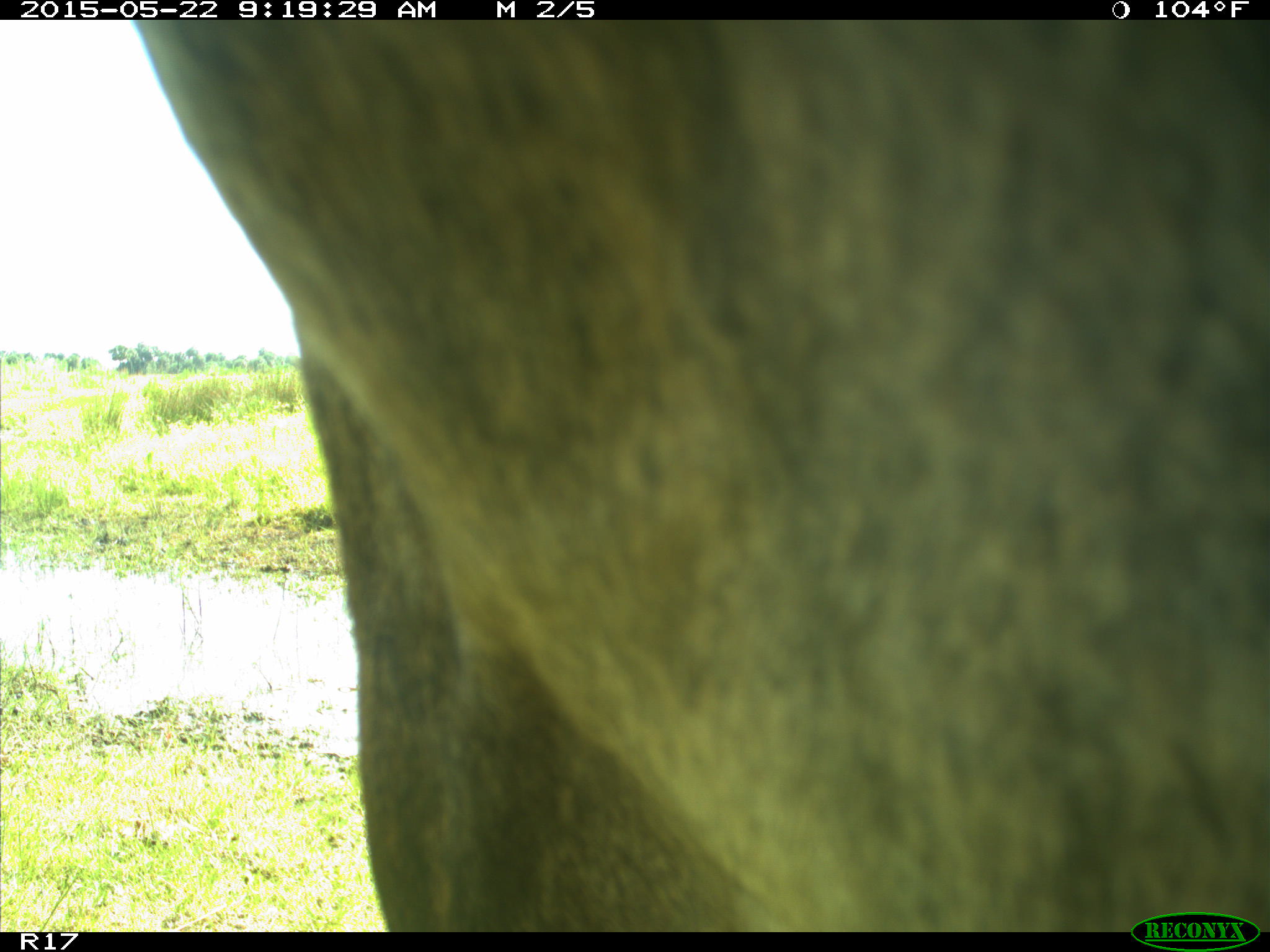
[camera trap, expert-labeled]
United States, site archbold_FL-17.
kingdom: Animalia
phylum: Chordata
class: Mammalia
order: Artiodactyla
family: Bovidae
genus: Bos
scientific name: Bos taurus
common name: domestic cow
Bos taurus (domestic cow).